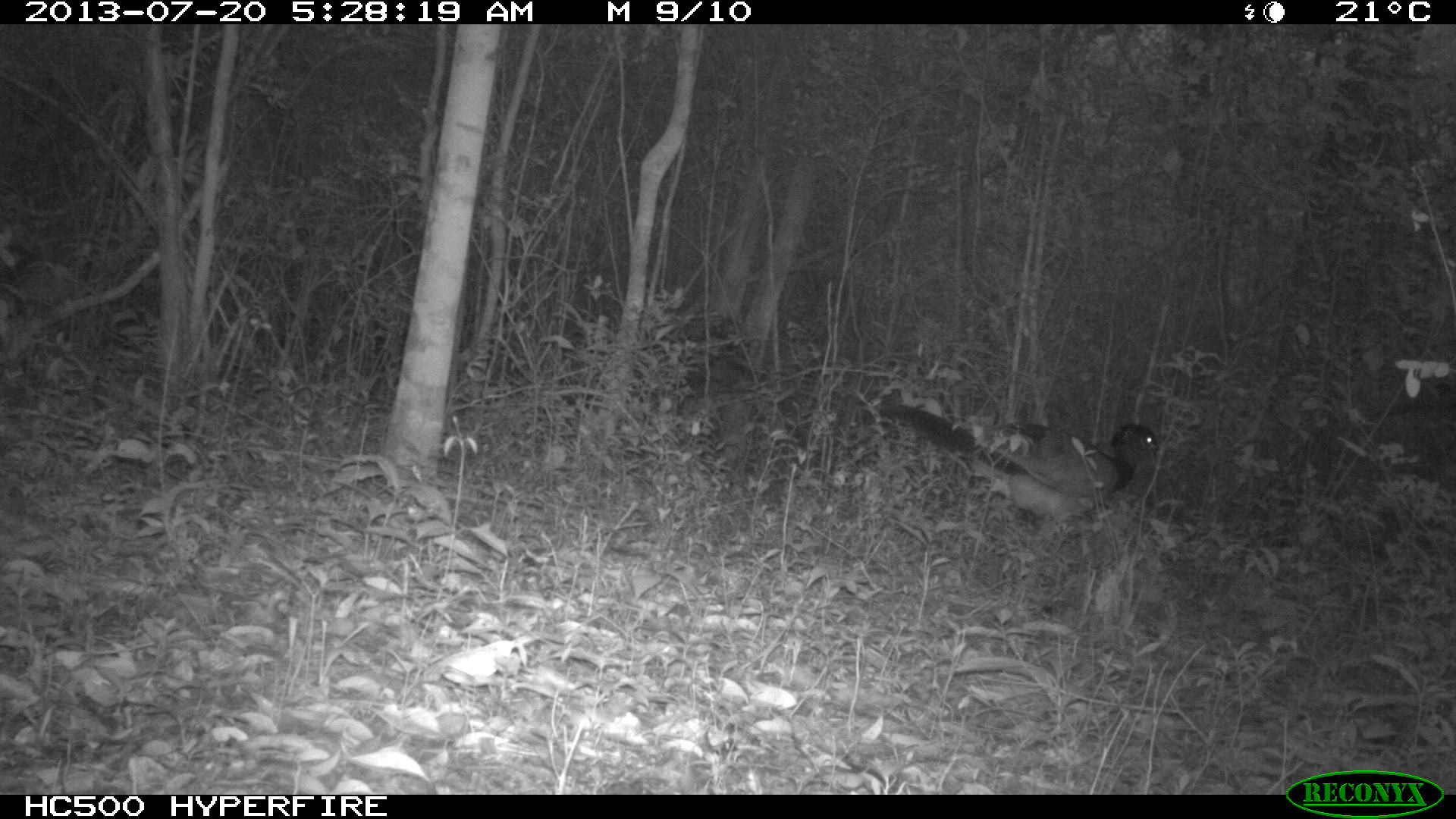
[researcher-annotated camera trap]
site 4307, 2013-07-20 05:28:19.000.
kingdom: Animalia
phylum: Chordata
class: Aves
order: Galliformes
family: Cracidae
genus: Crax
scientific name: Crax rubra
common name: great curassow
Crax rubra (great curassow), count 1, sex female.